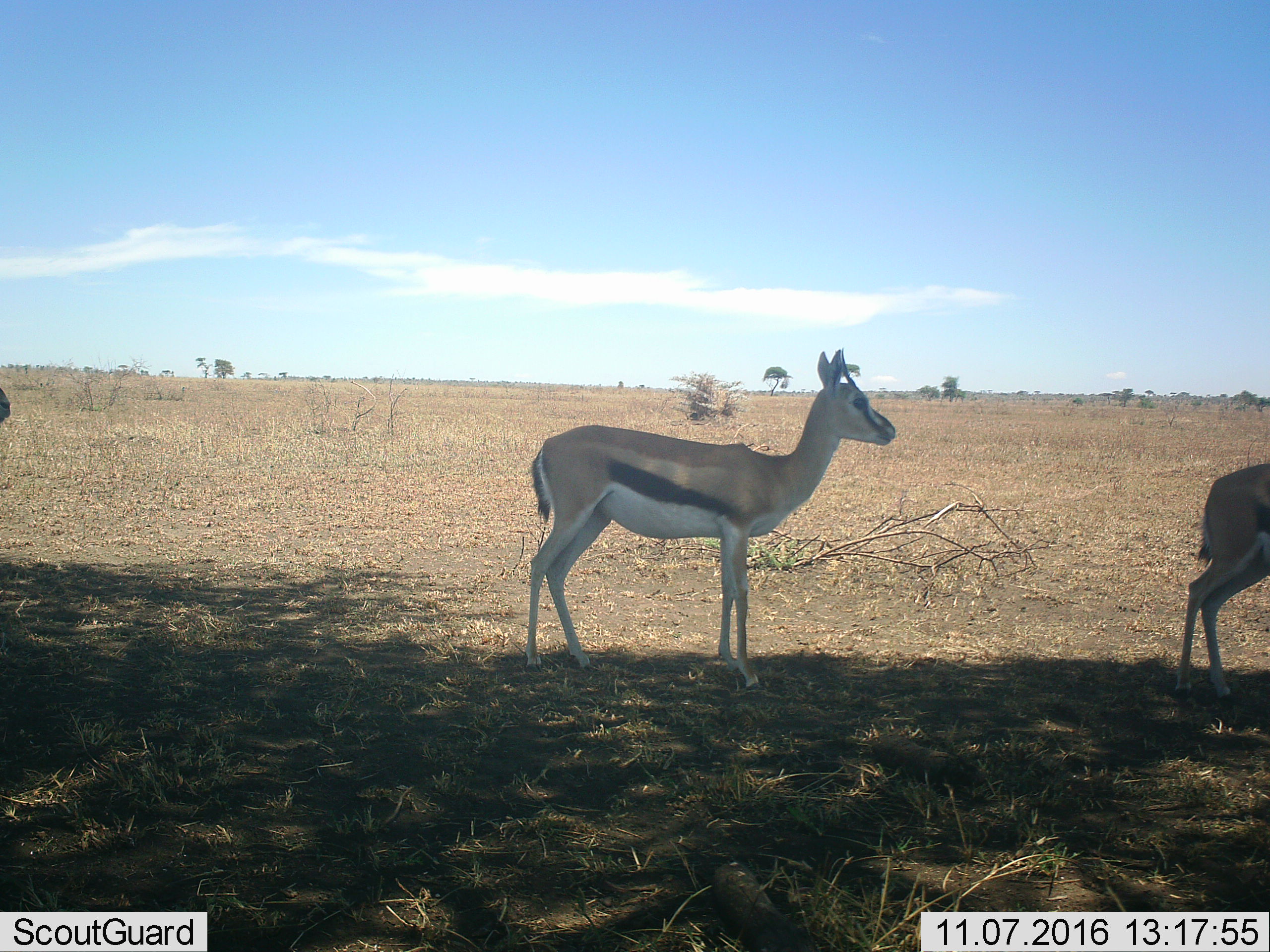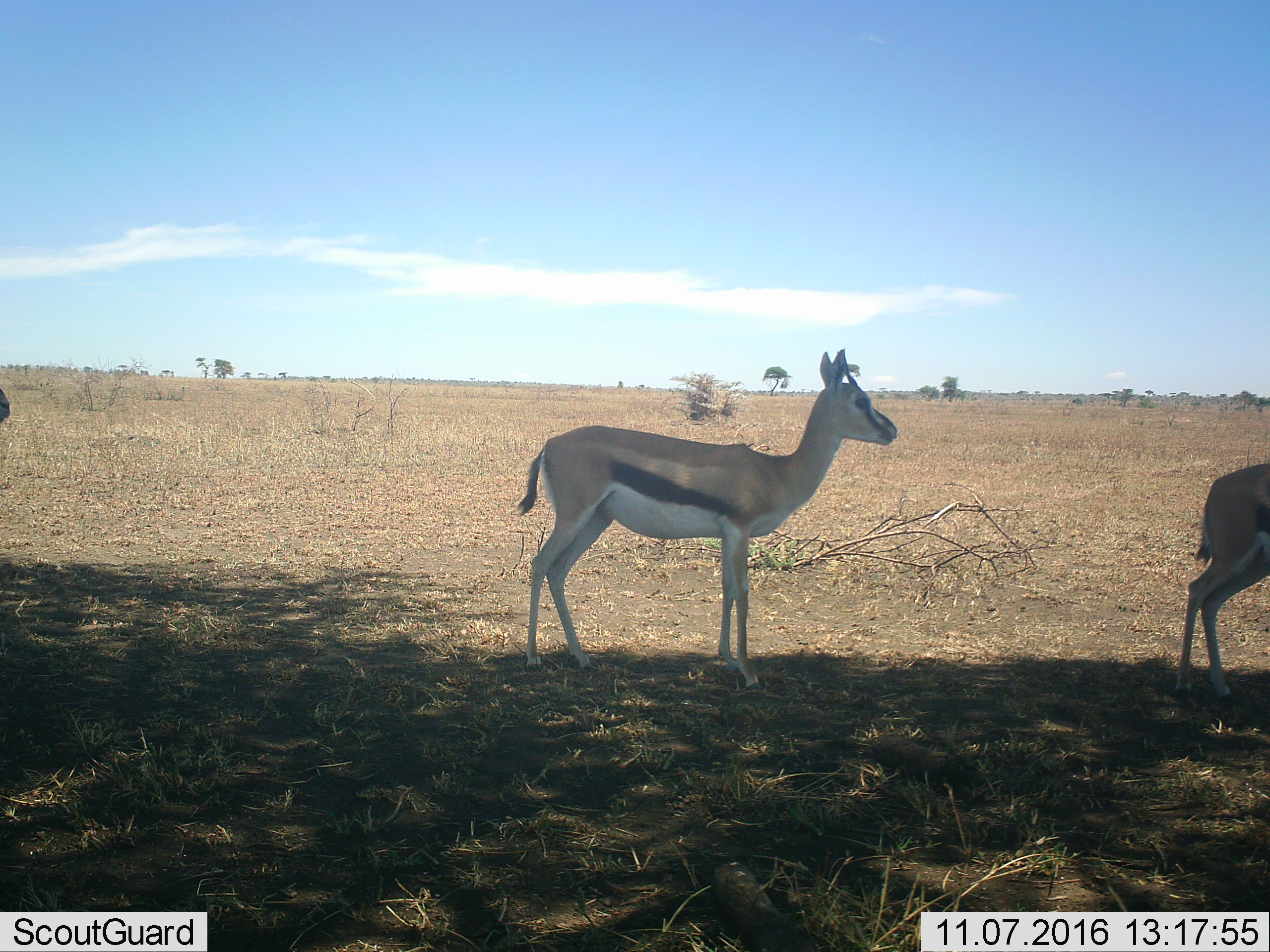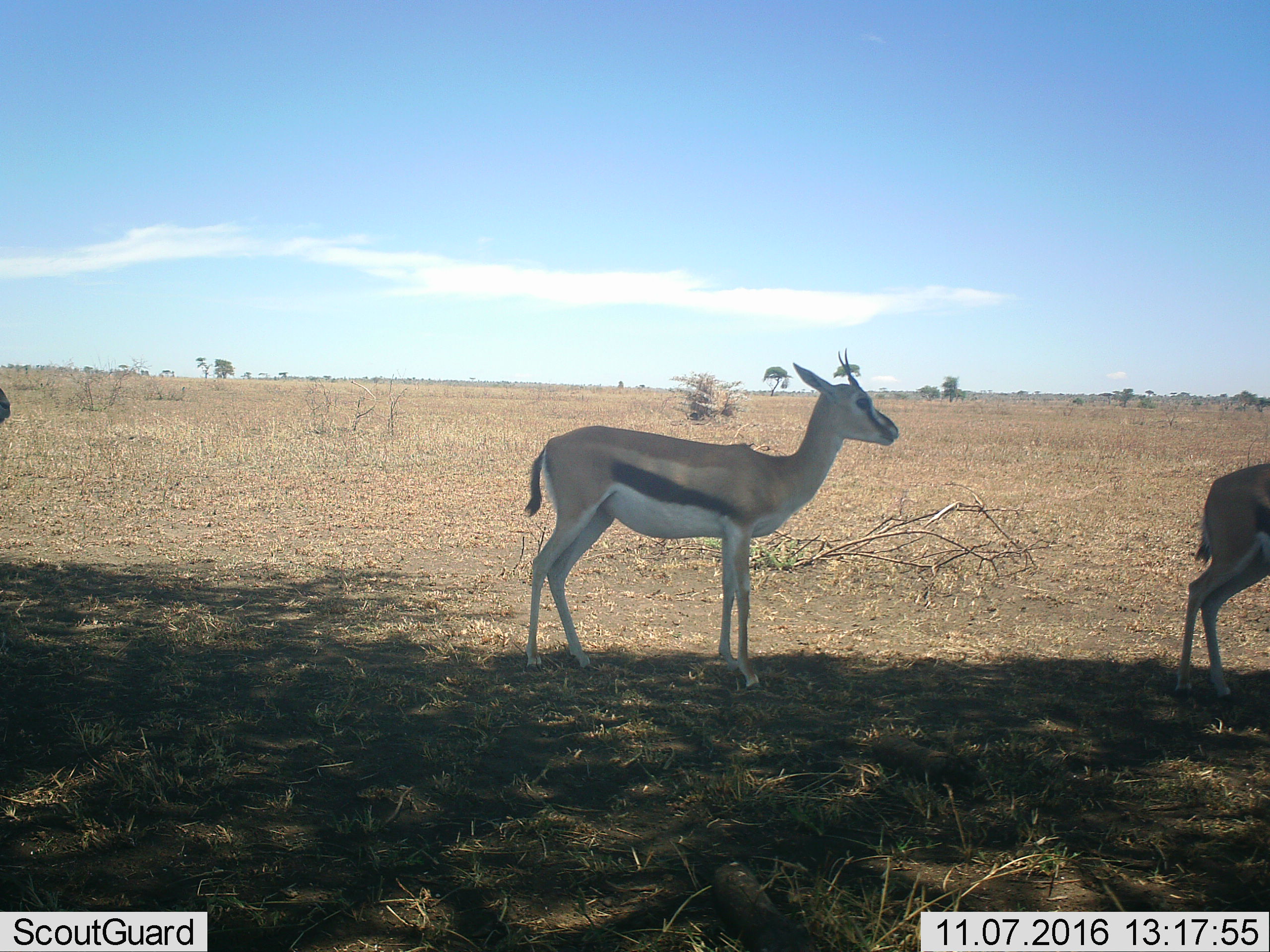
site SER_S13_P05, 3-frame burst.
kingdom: Animalia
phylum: Chordata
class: Mammalia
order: Artiodactyla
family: Bovidae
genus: Eudorcas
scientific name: Eudorcas thomsonii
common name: thomson's gazelle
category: gazellethomsons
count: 2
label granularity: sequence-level